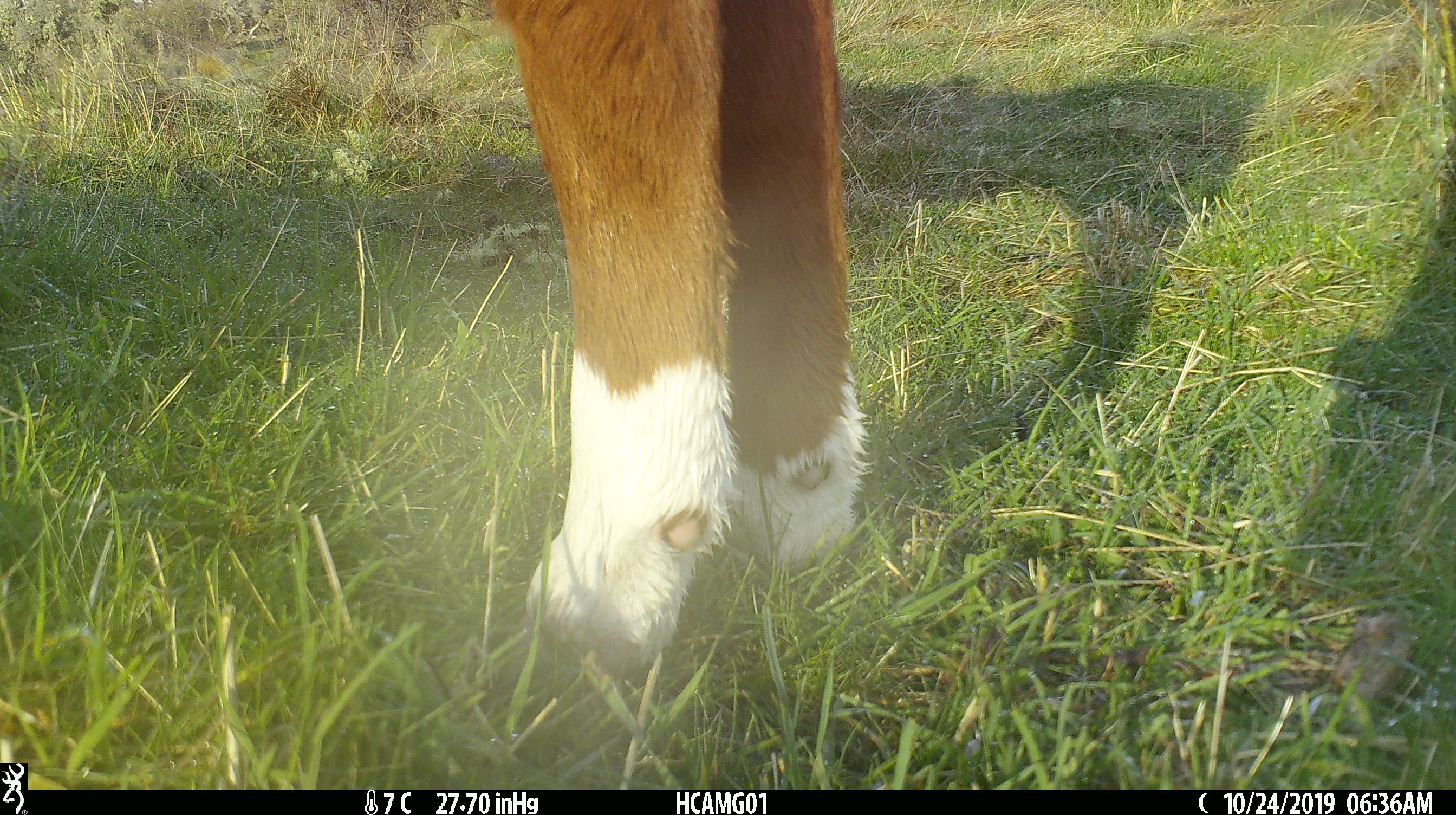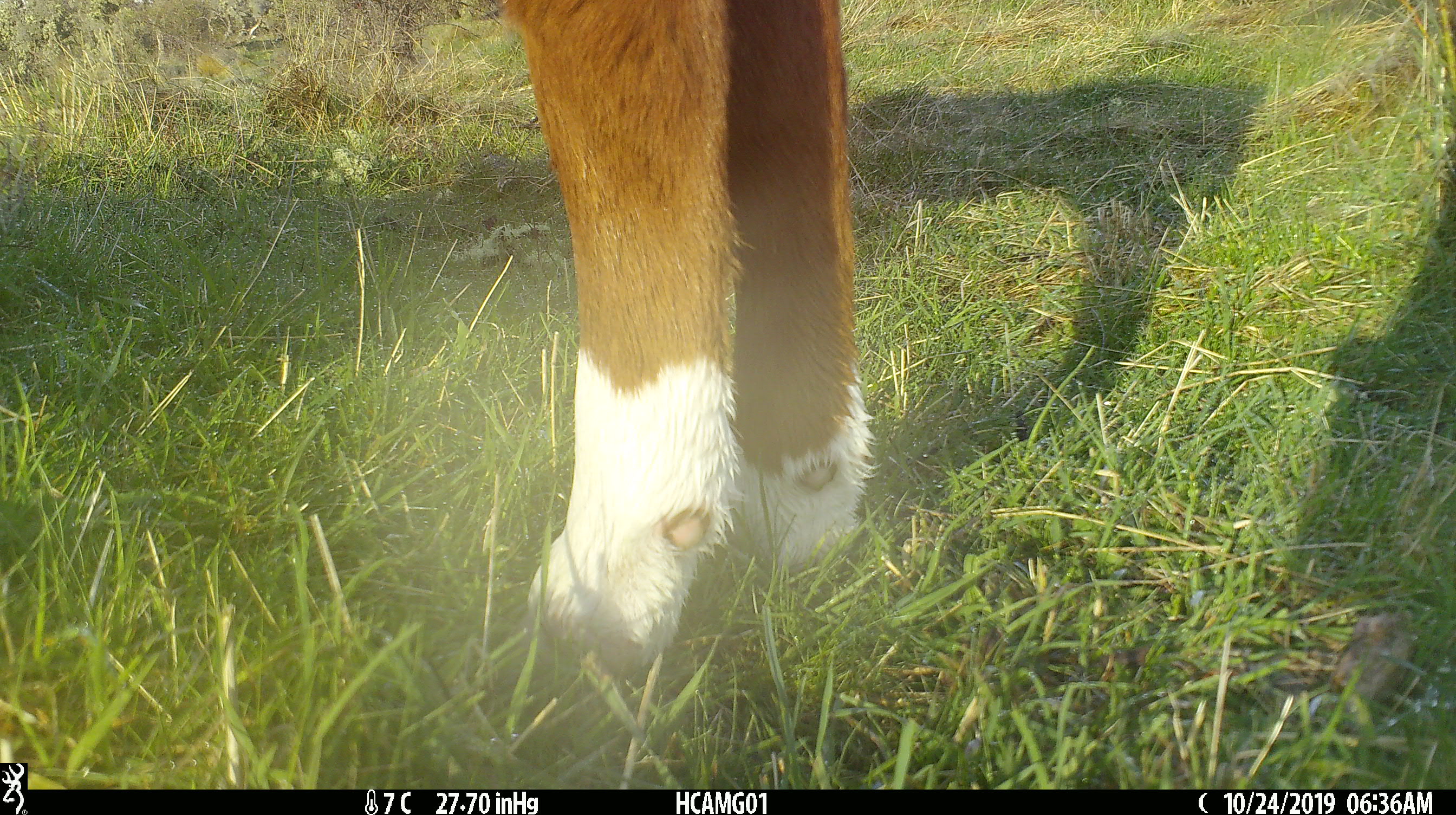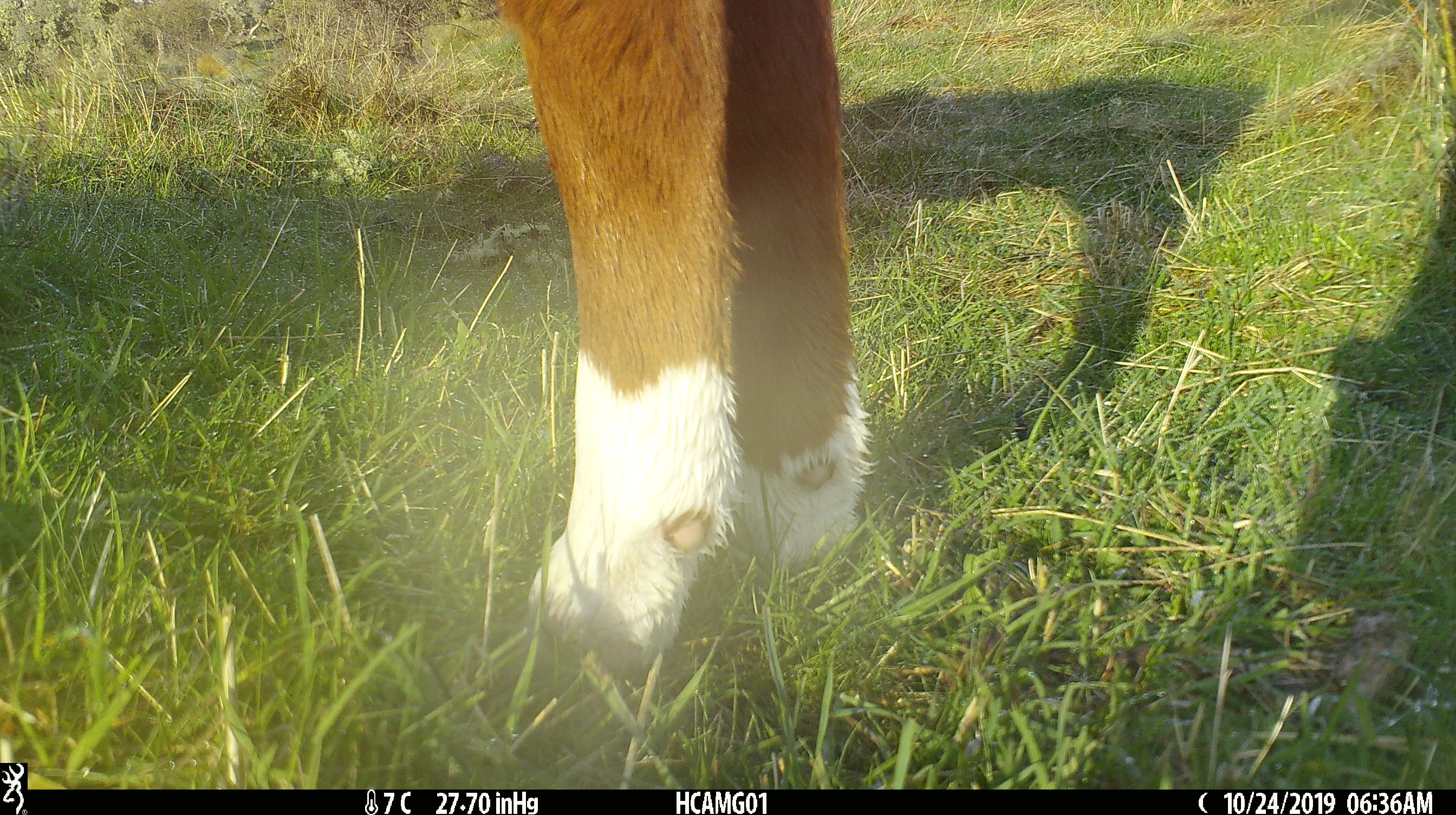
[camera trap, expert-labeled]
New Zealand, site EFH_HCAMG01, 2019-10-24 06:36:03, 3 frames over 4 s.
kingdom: Animalia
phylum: Chordata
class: Mammalia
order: Artiodactyla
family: Bovidae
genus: Bos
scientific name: Bos taurus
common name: domestic cow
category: cow